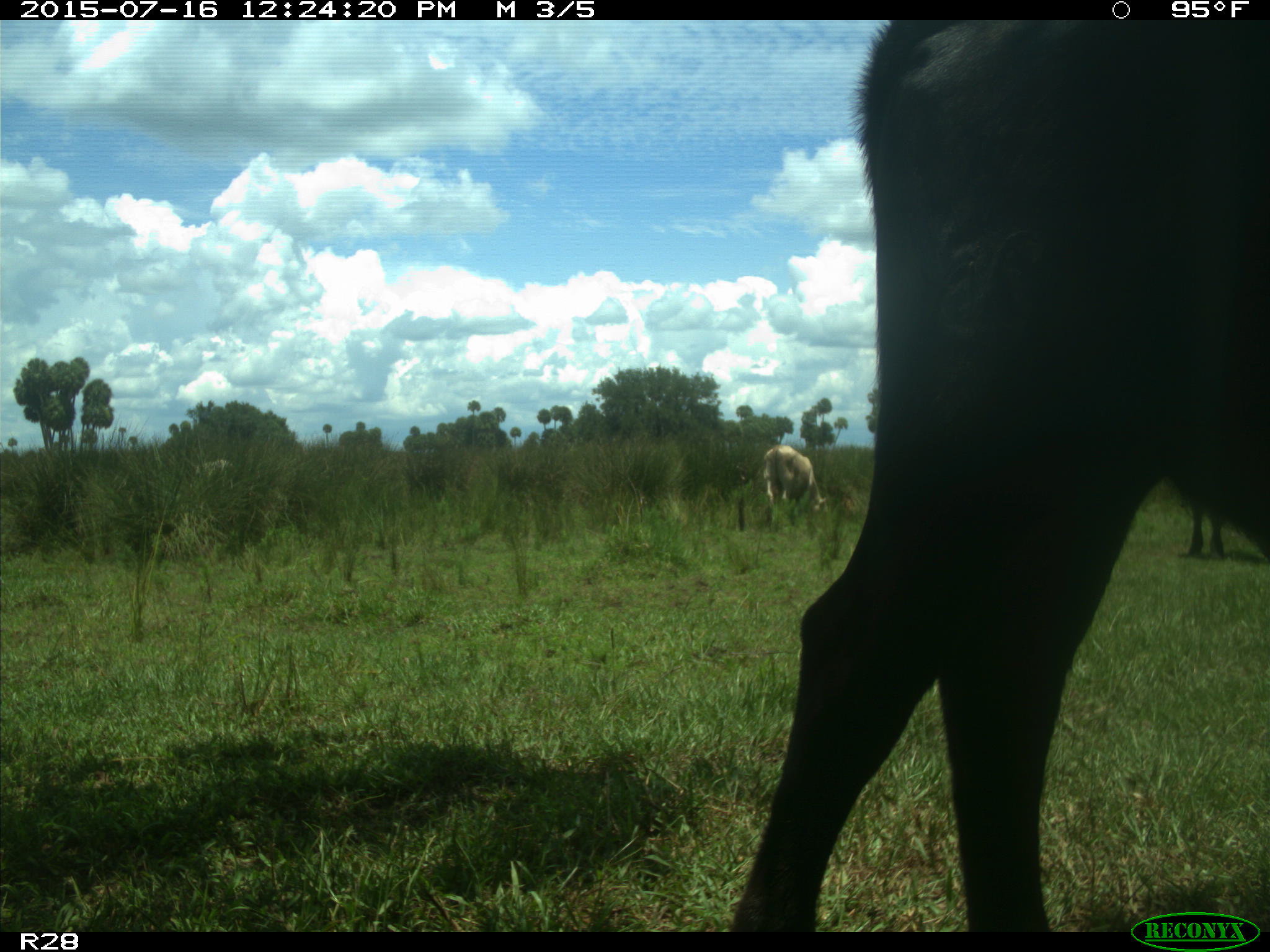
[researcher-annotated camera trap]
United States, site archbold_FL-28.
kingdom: Animalia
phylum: Chordata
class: Mammalia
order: Artiodactyla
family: Bovidae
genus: Bos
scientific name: Bos taurus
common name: domestic cow